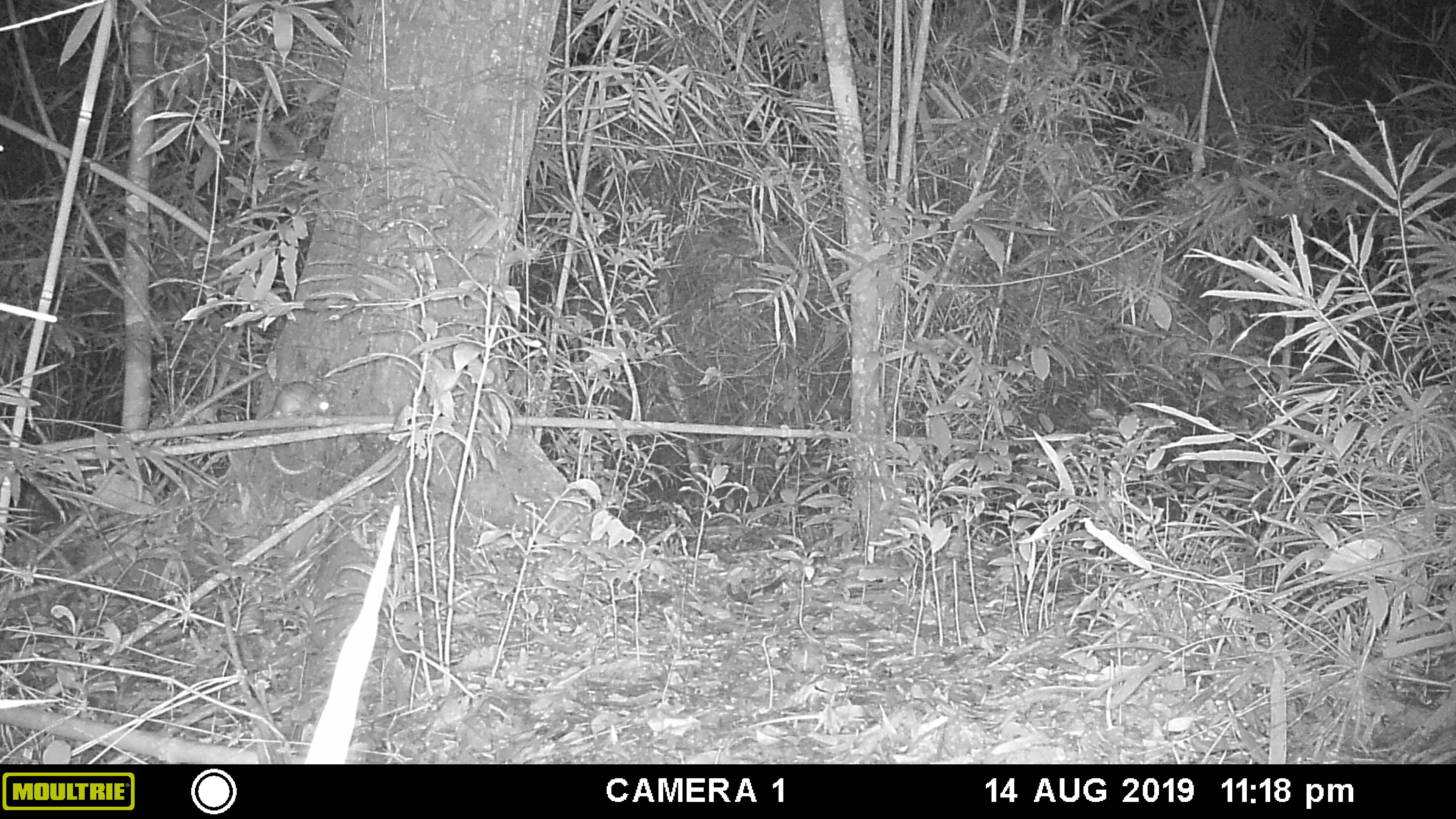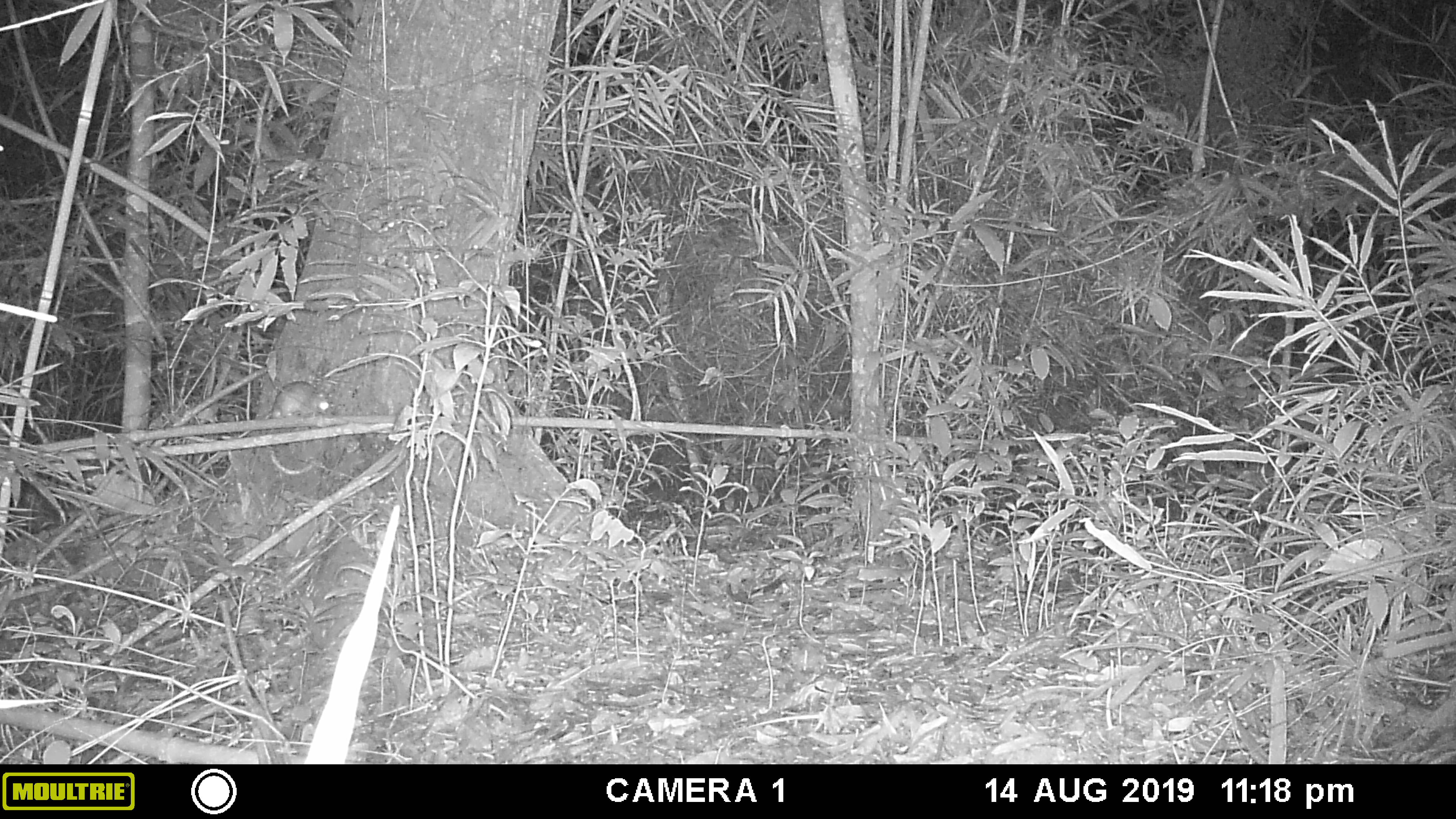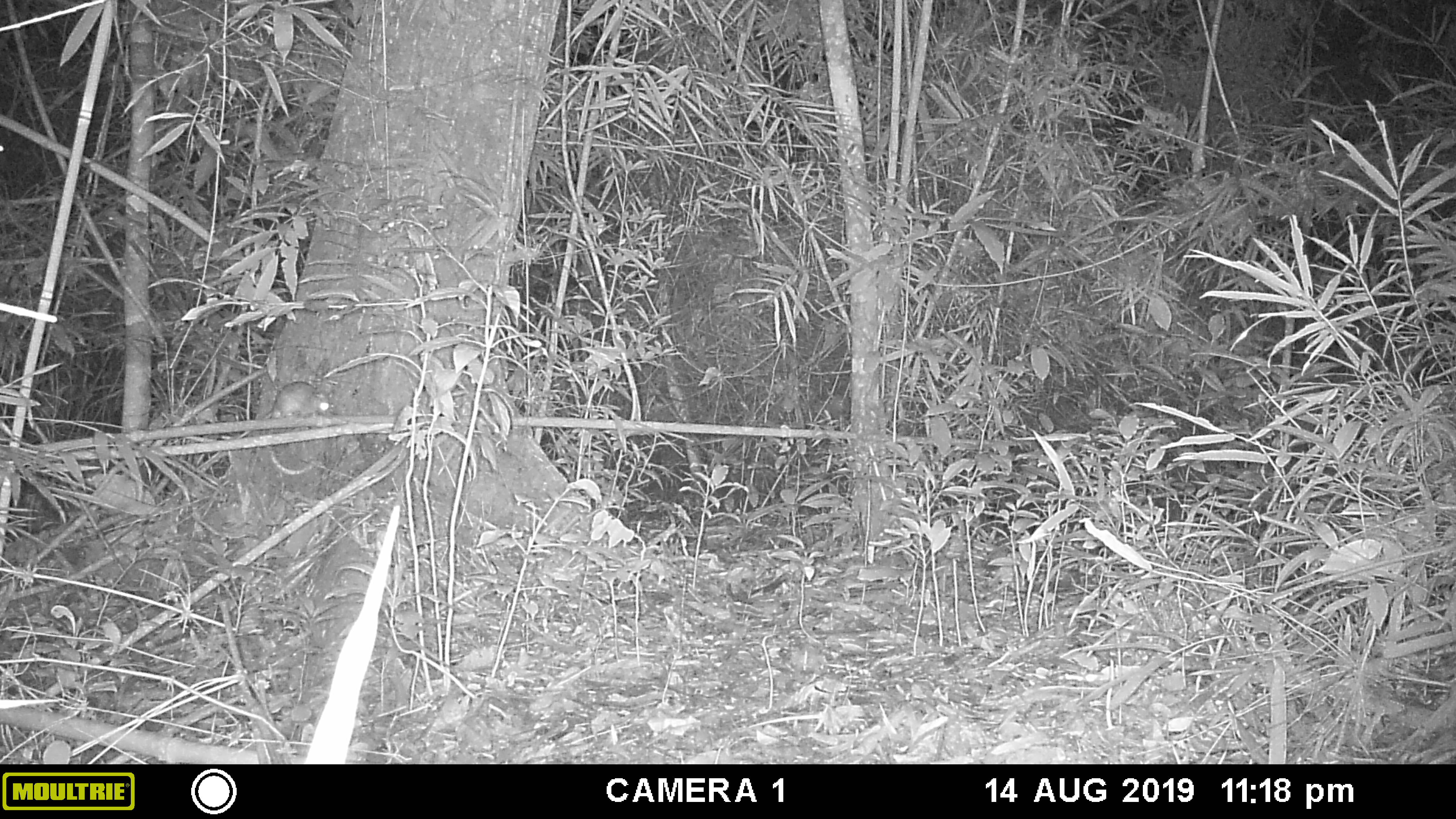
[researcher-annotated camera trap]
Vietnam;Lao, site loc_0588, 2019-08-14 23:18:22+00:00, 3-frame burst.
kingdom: Animalia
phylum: Chordata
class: Mammalia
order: Rodentia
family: Muridae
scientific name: Muridae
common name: old-world mice and rats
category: unidentified murid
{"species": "unidentified murid (old-world mice and rats) (Muridae)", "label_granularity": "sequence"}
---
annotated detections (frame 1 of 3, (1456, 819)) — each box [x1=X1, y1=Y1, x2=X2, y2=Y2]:
unidentified murid: [x1=260, y1=380, x2=334, y2=420]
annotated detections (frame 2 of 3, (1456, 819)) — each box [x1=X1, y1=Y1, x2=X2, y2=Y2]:
unidentified murid: [x1=264, y1=380, x2=334, y2=419]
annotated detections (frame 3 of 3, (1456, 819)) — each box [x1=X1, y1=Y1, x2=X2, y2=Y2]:
unidentified murid: [x1=264, y1=379, x2=337, y2=419]